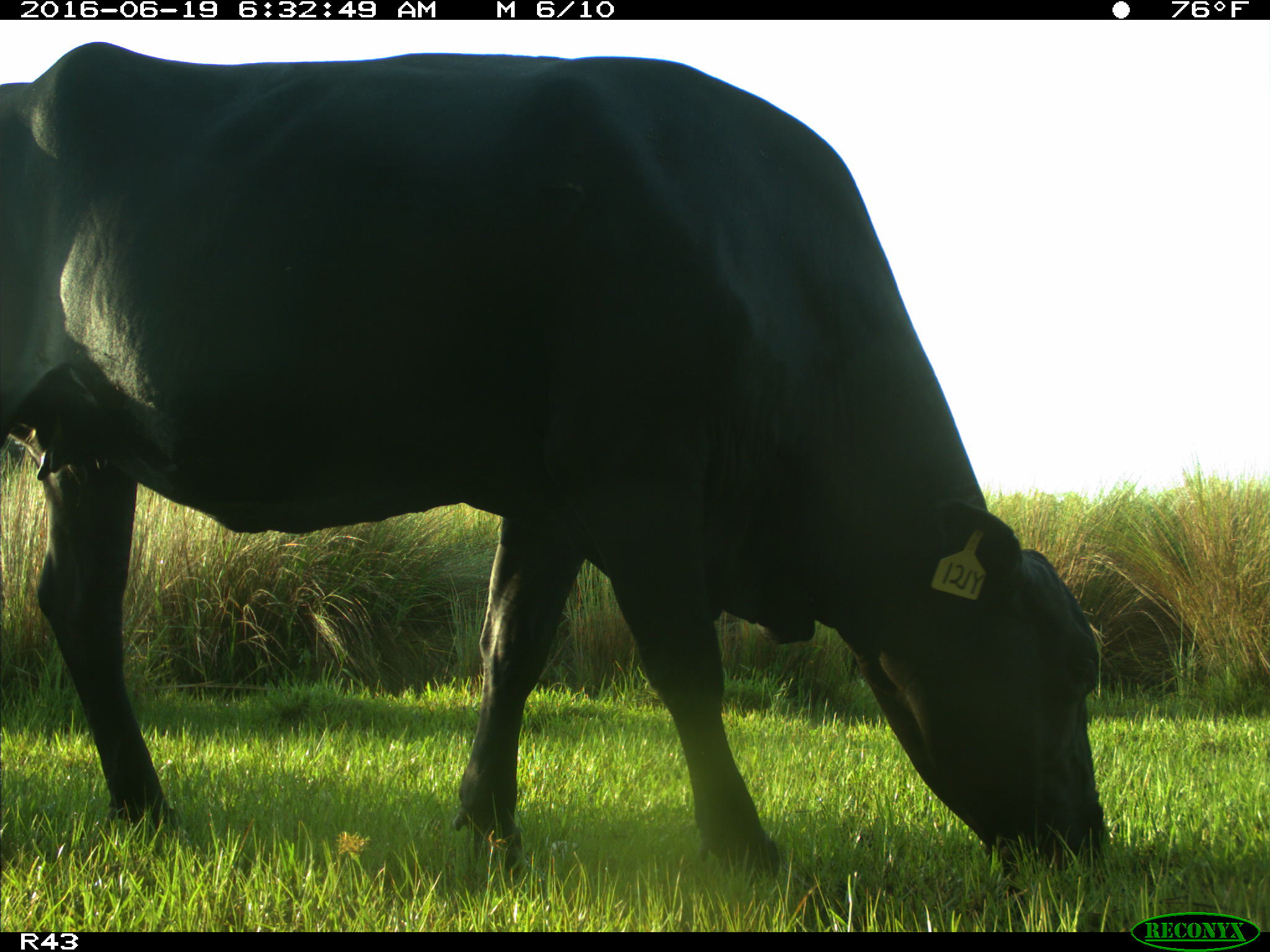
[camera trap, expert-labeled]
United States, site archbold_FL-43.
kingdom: Animalia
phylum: Chordata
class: Mammalia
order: Artiodactyla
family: Bovidae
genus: Bos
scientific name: Bos taurus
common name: domestic cow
Bos taurus (domestic cow).